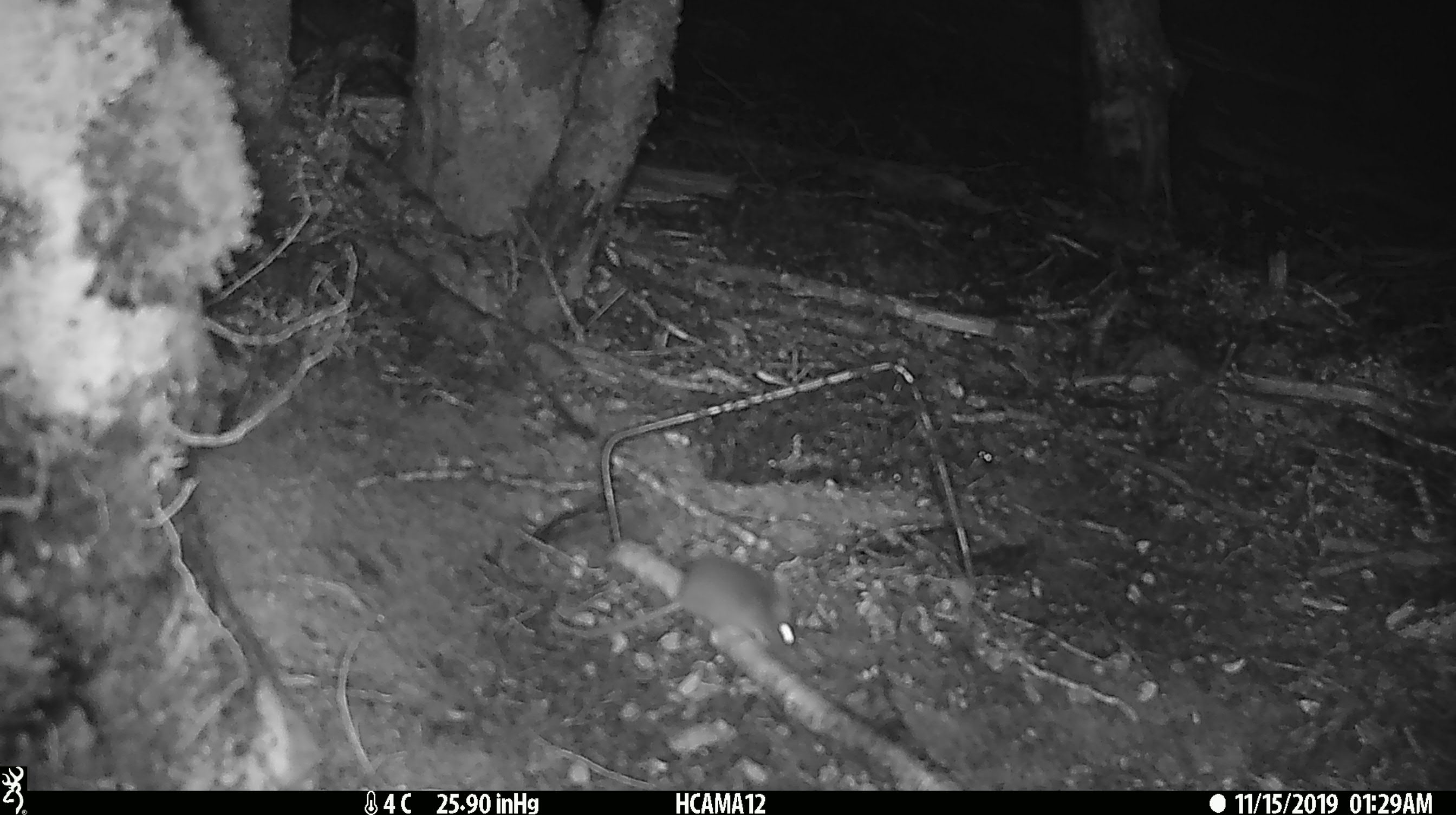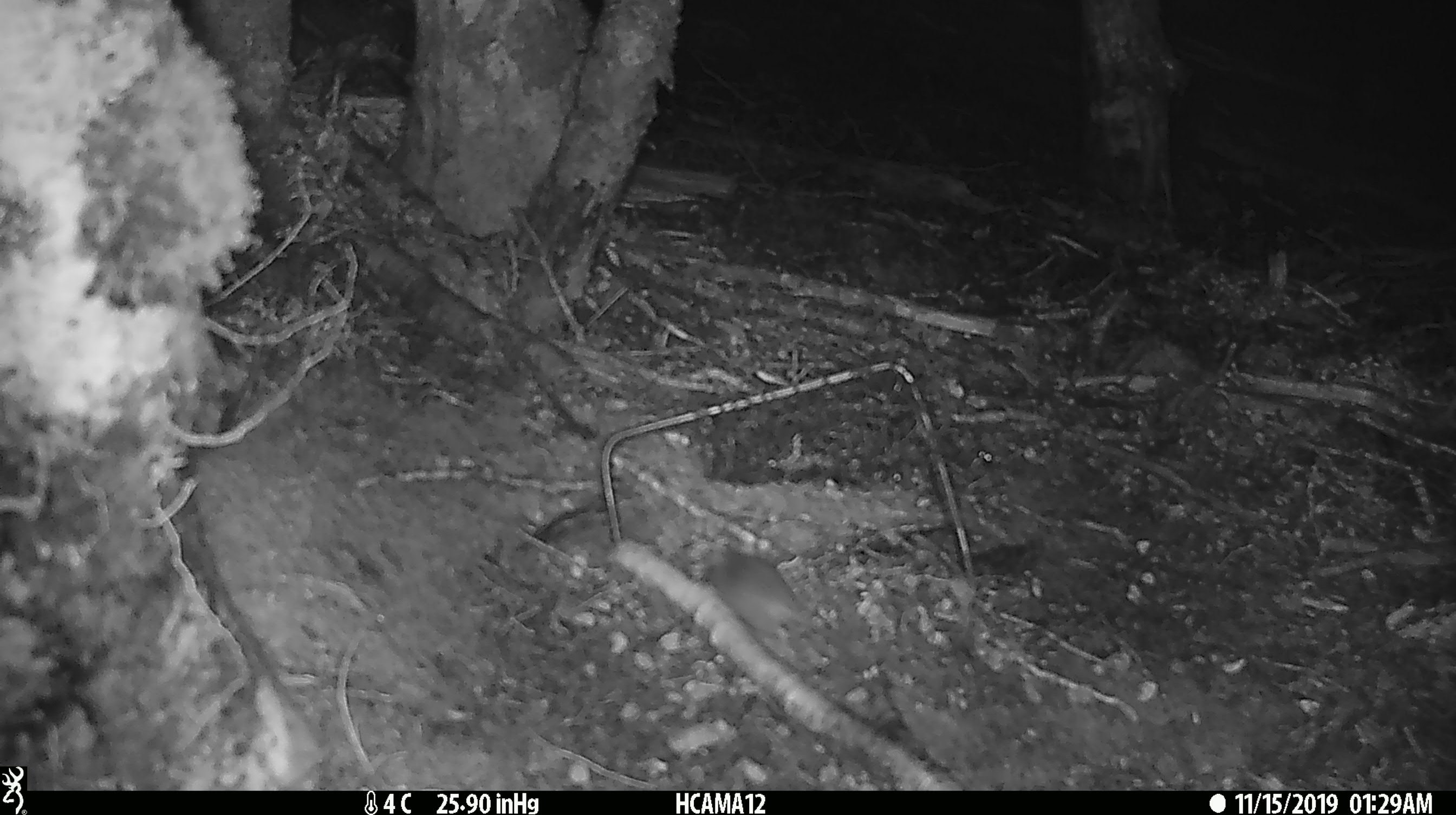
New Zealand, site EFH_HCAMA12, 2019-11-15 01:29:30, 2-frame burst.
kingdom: Animalia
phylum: Chordata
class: Mammalia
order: Rodentia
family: Muridae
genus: Mus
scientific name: Mus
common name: mouse